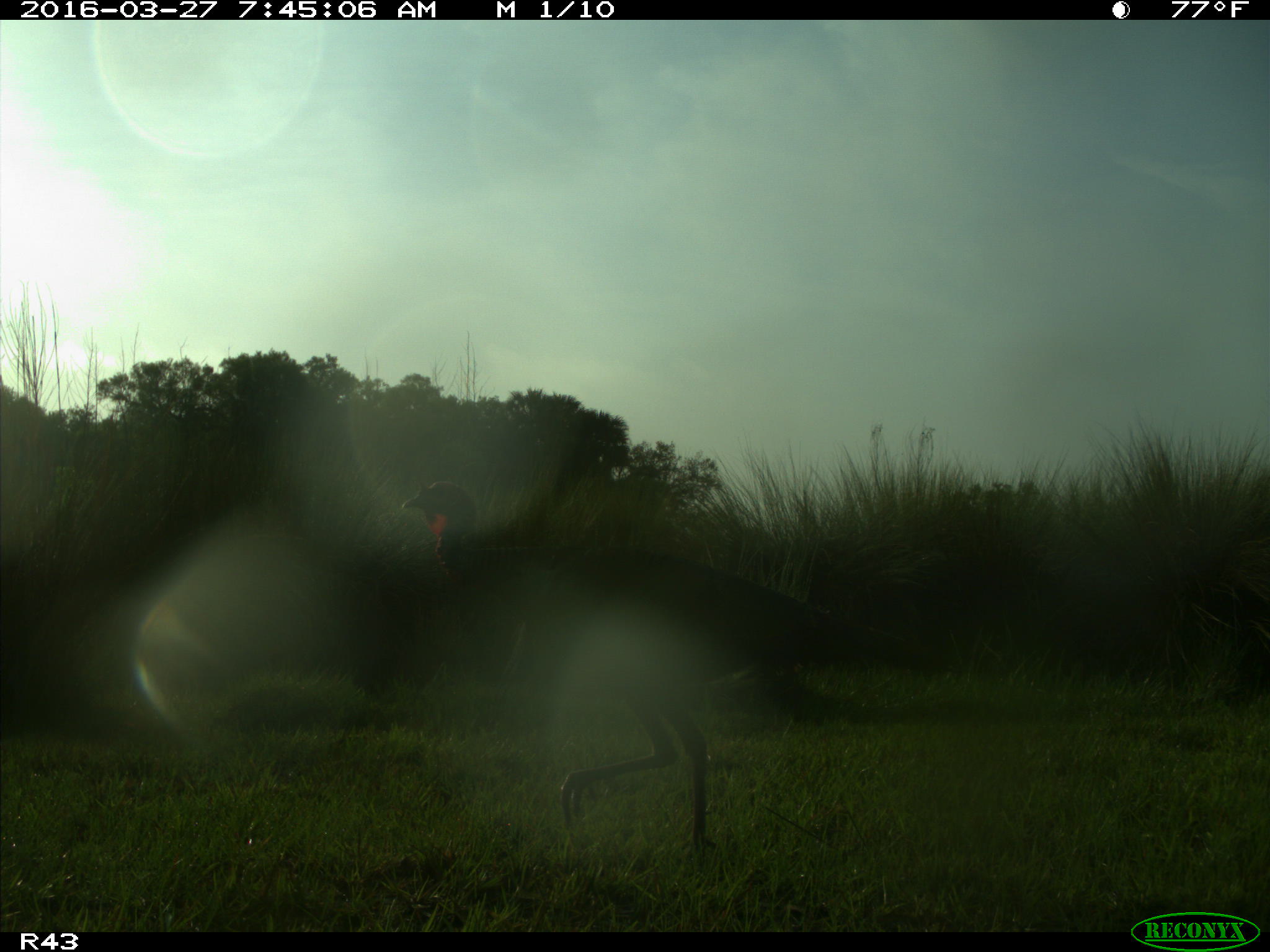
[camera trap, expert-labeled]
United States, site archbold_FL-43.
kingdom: Animalia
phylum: Chordata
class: Aves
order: Galliformes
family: Phasianidae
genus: Meleagris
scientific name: Meleagris gallopavo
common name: wild turkey